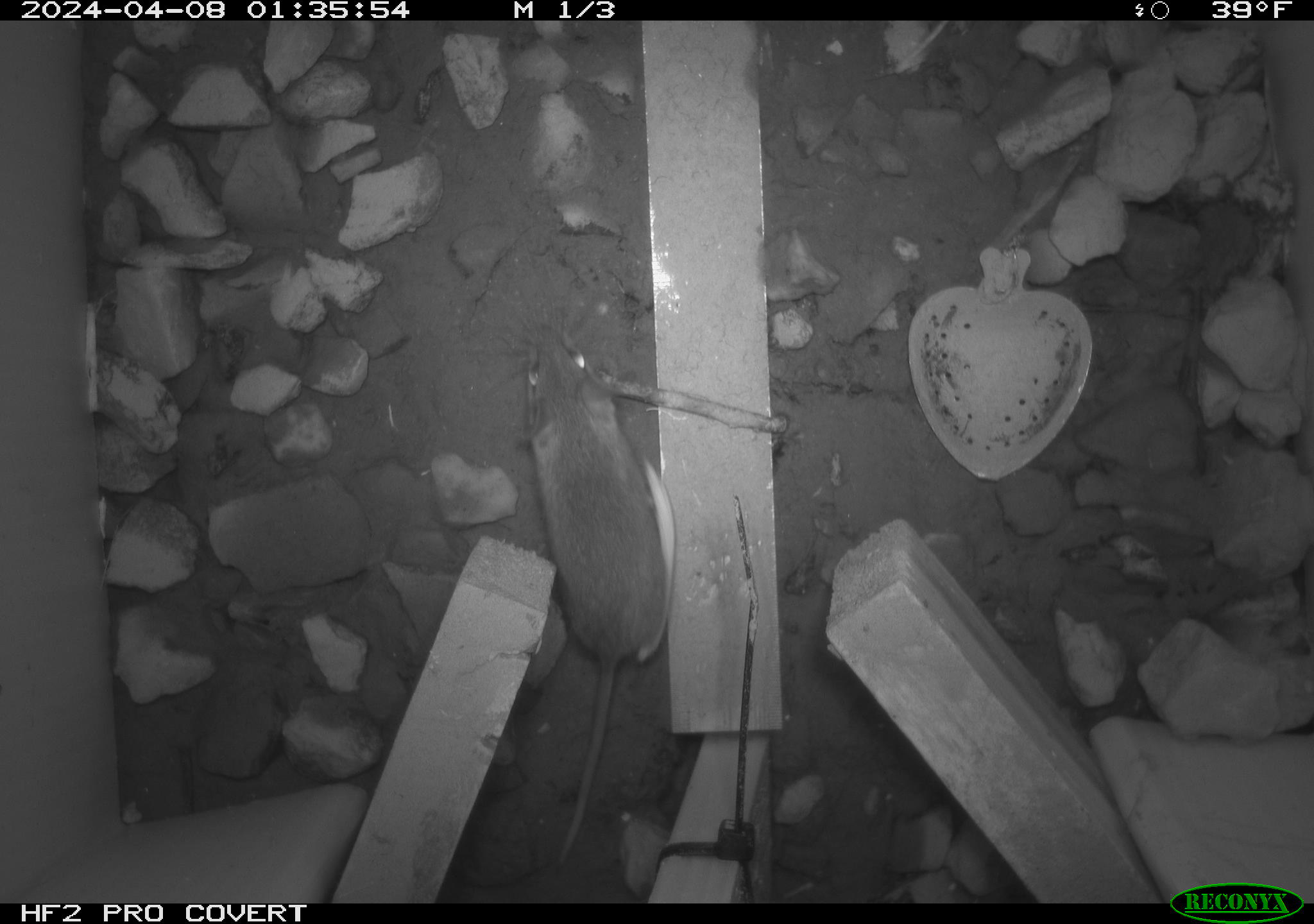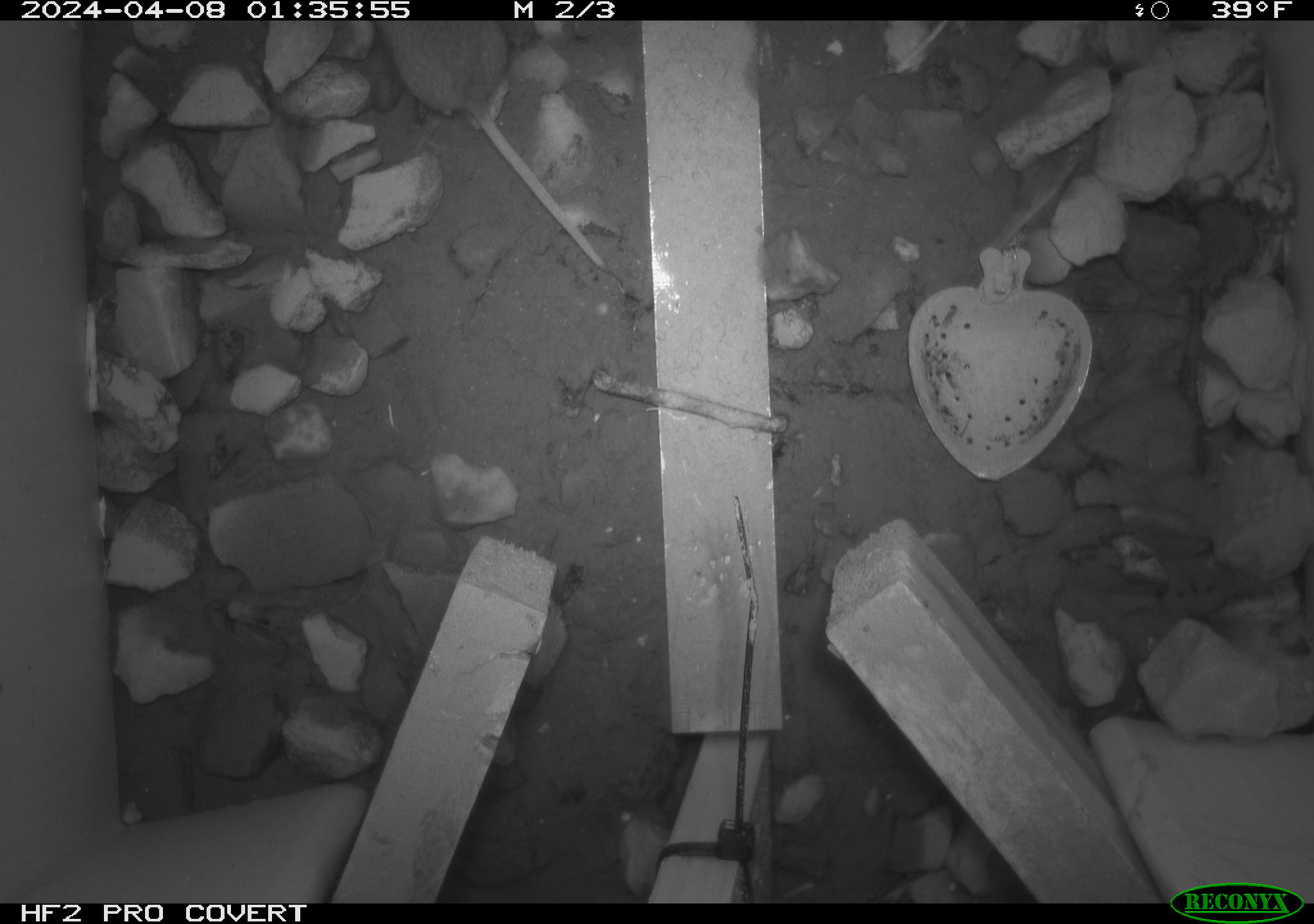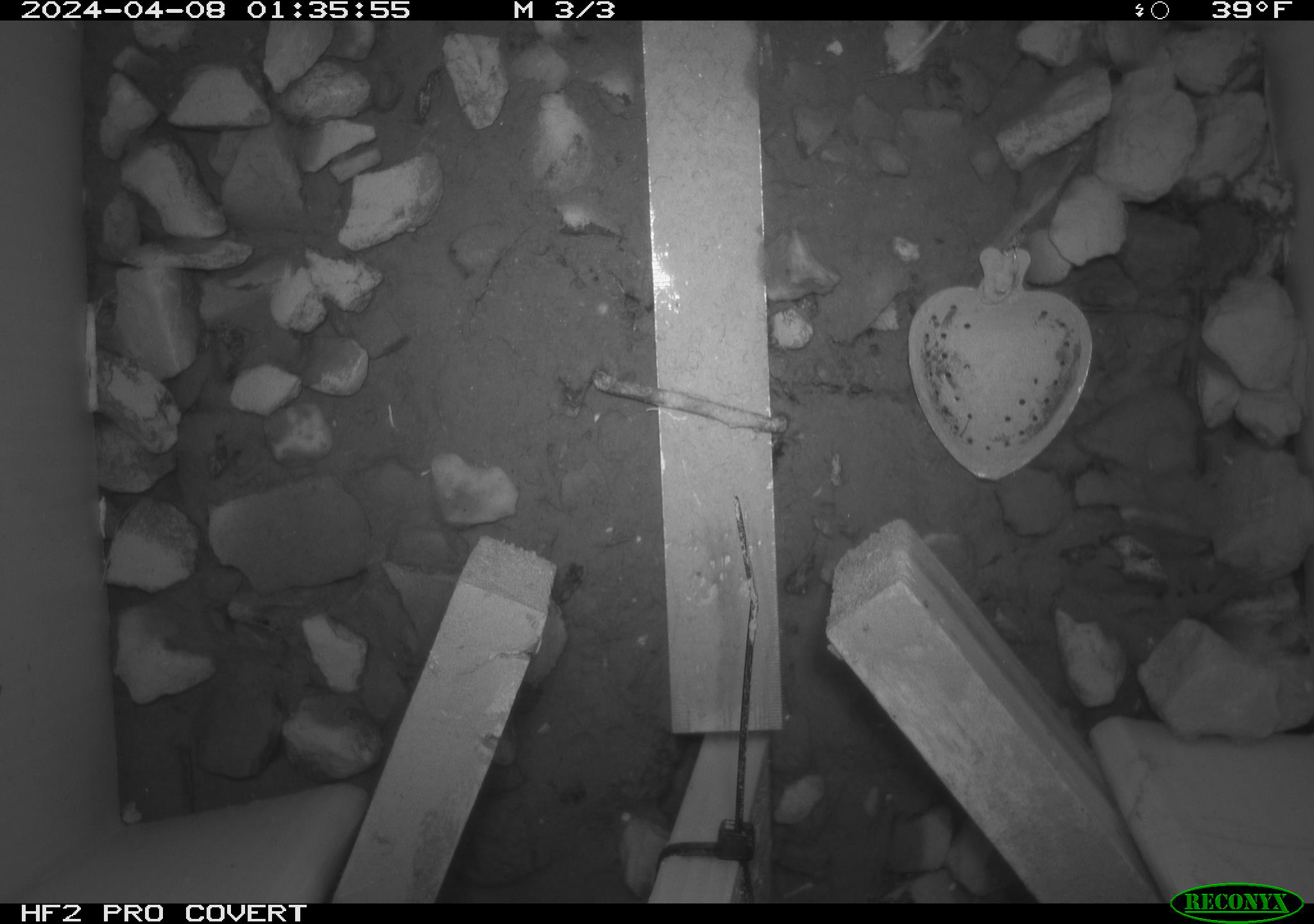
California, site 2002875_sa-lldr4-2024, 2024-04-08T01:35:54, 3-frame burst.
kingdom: Animalia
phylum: Chordata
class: Mammalia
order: Rodentia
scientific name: Rodentia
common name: mouse species